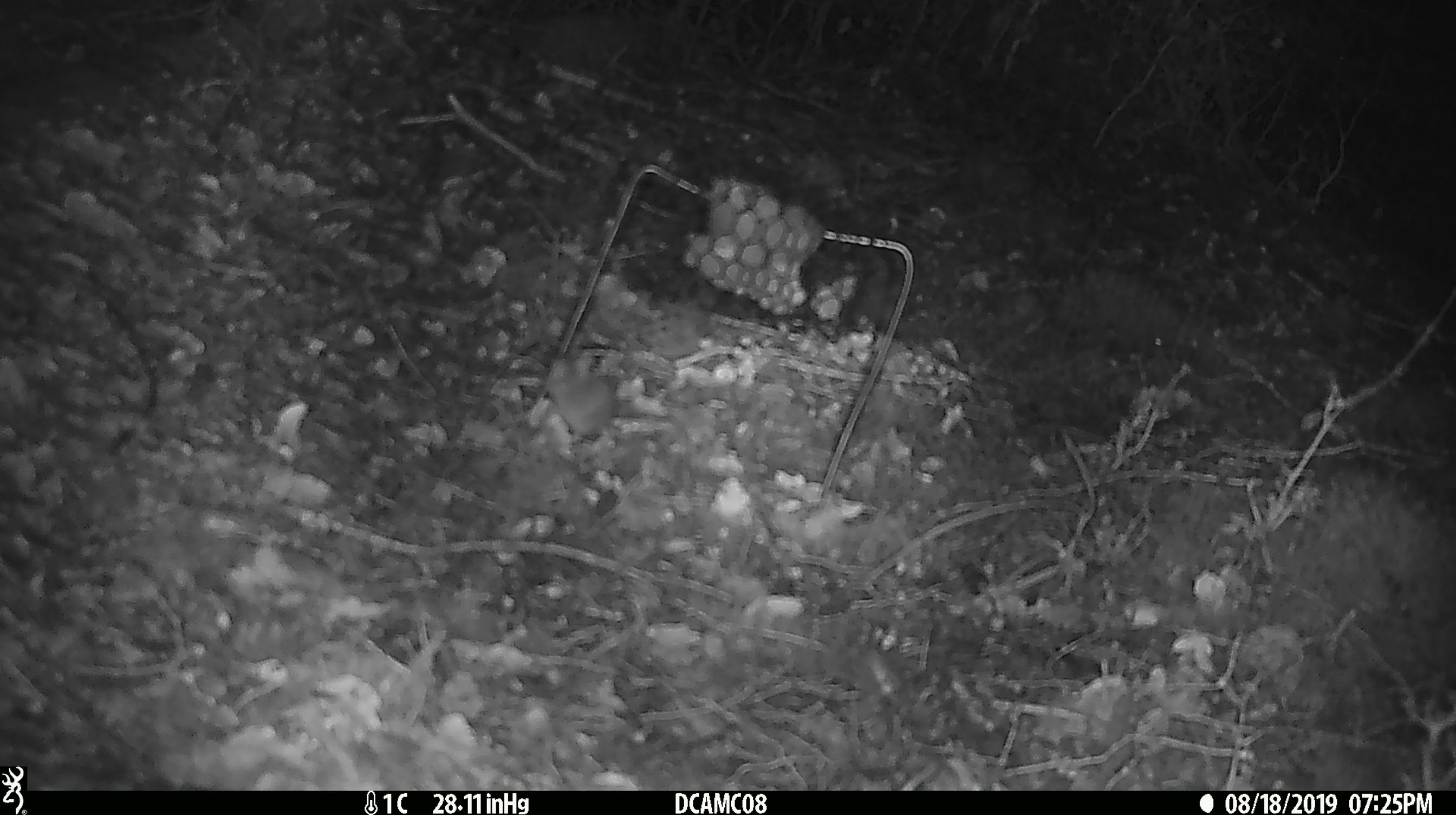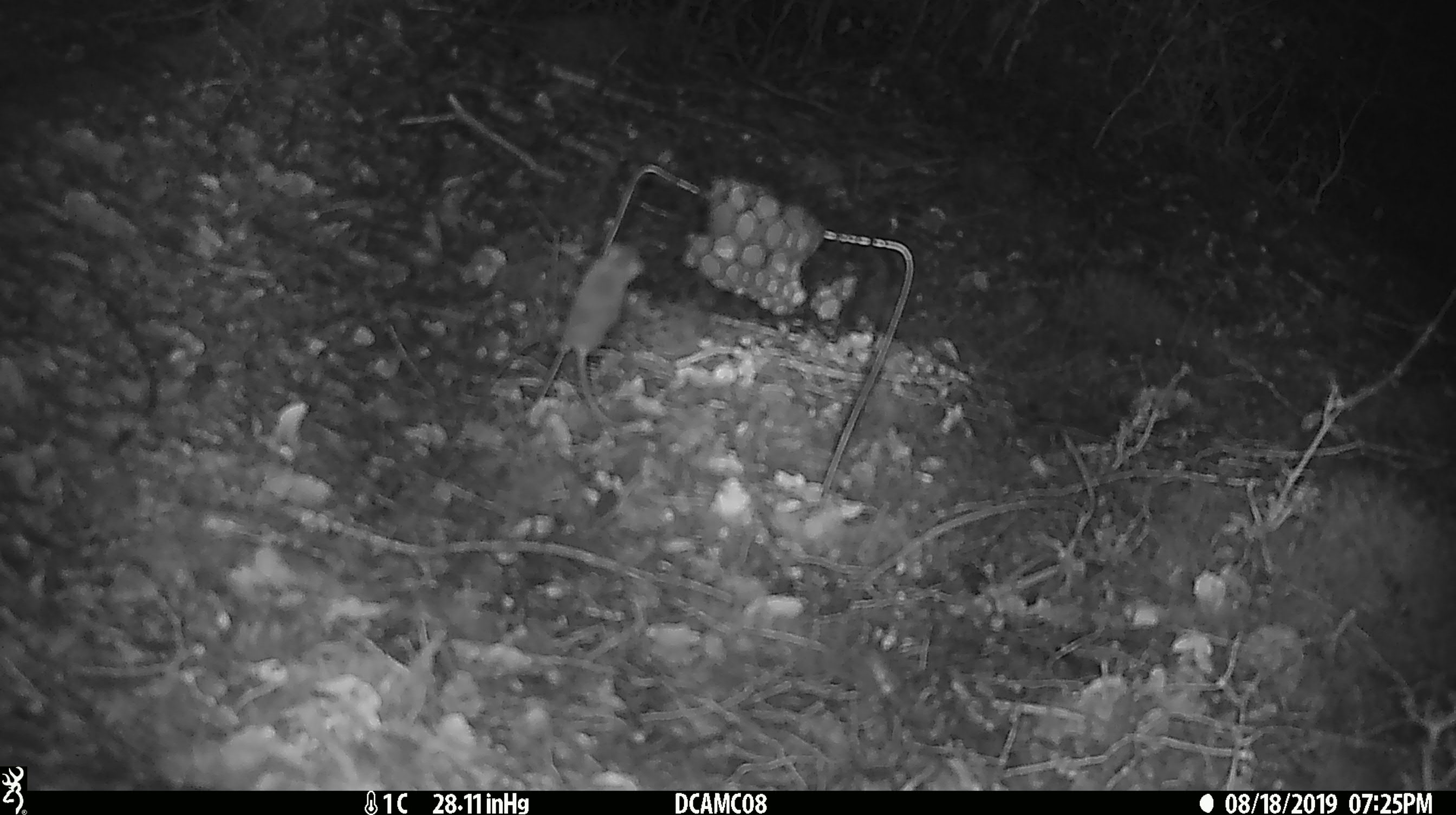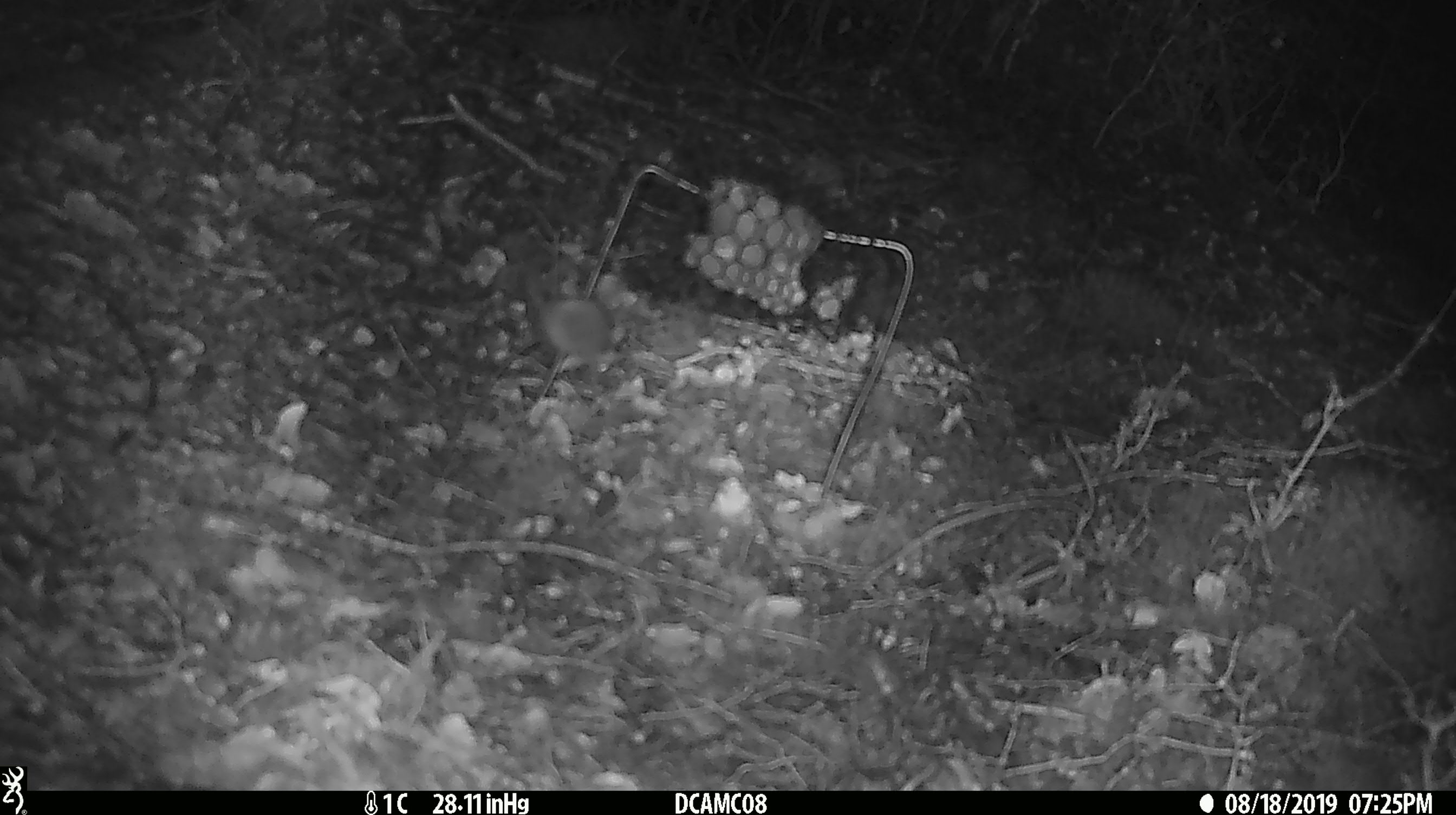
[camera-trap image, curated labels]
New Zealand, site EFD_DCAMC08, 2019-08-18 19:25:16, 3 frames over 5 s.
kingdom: Animalia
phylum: Chordata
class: Mammalia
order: Rodentia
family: Muridae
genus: Mus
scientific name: Mus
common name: mouse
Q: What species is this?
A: Mouse (Mus).